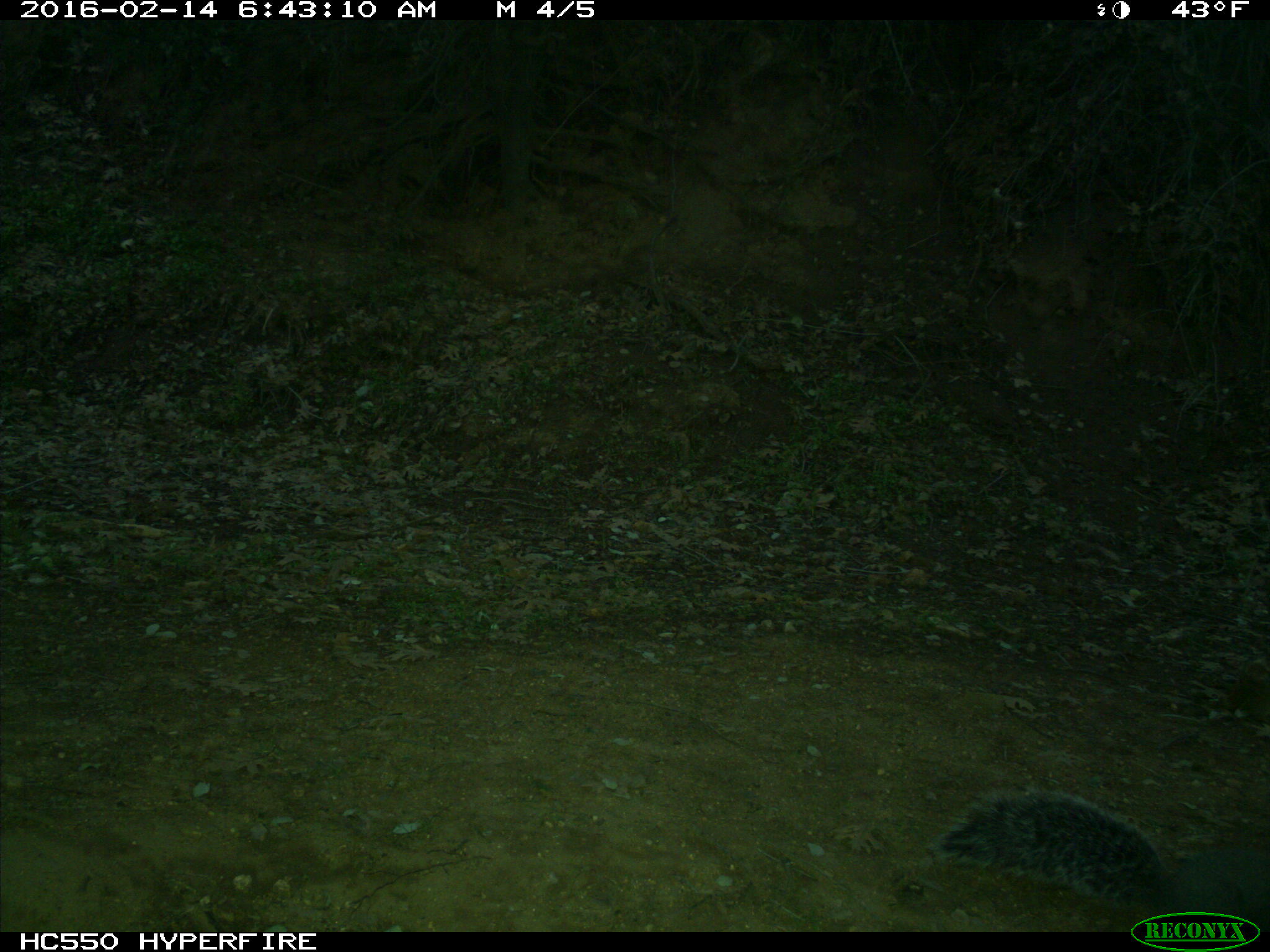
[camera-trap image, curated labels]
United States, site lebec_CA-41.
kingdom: Animalia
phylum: Chordata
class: Mammalia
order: Rodentia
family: Sciuridae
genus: Sciurus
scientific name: Sciurus carolinensis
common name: eastern gray squirrel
Sciurus carolinensis (eastern gray squirrel).